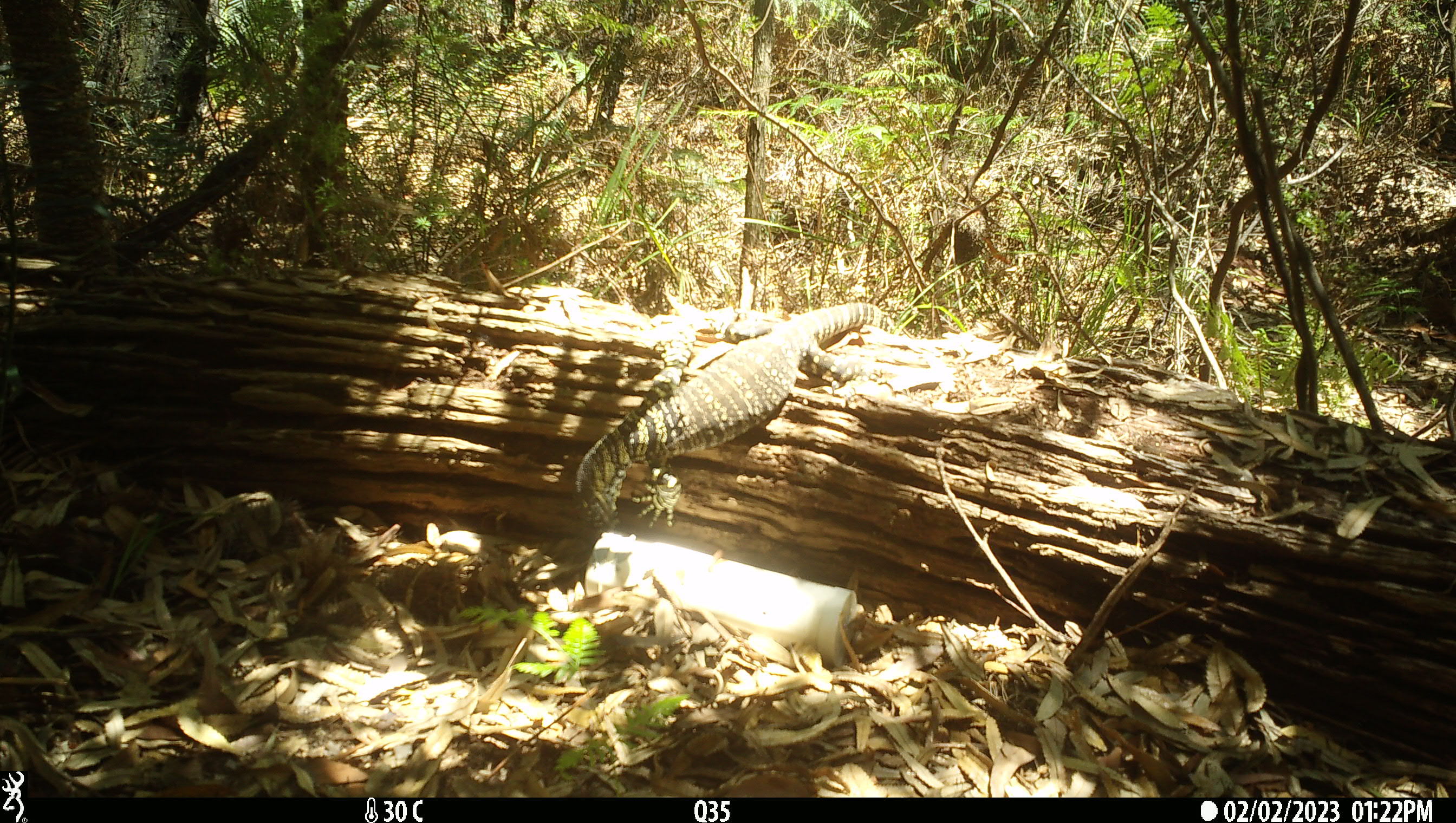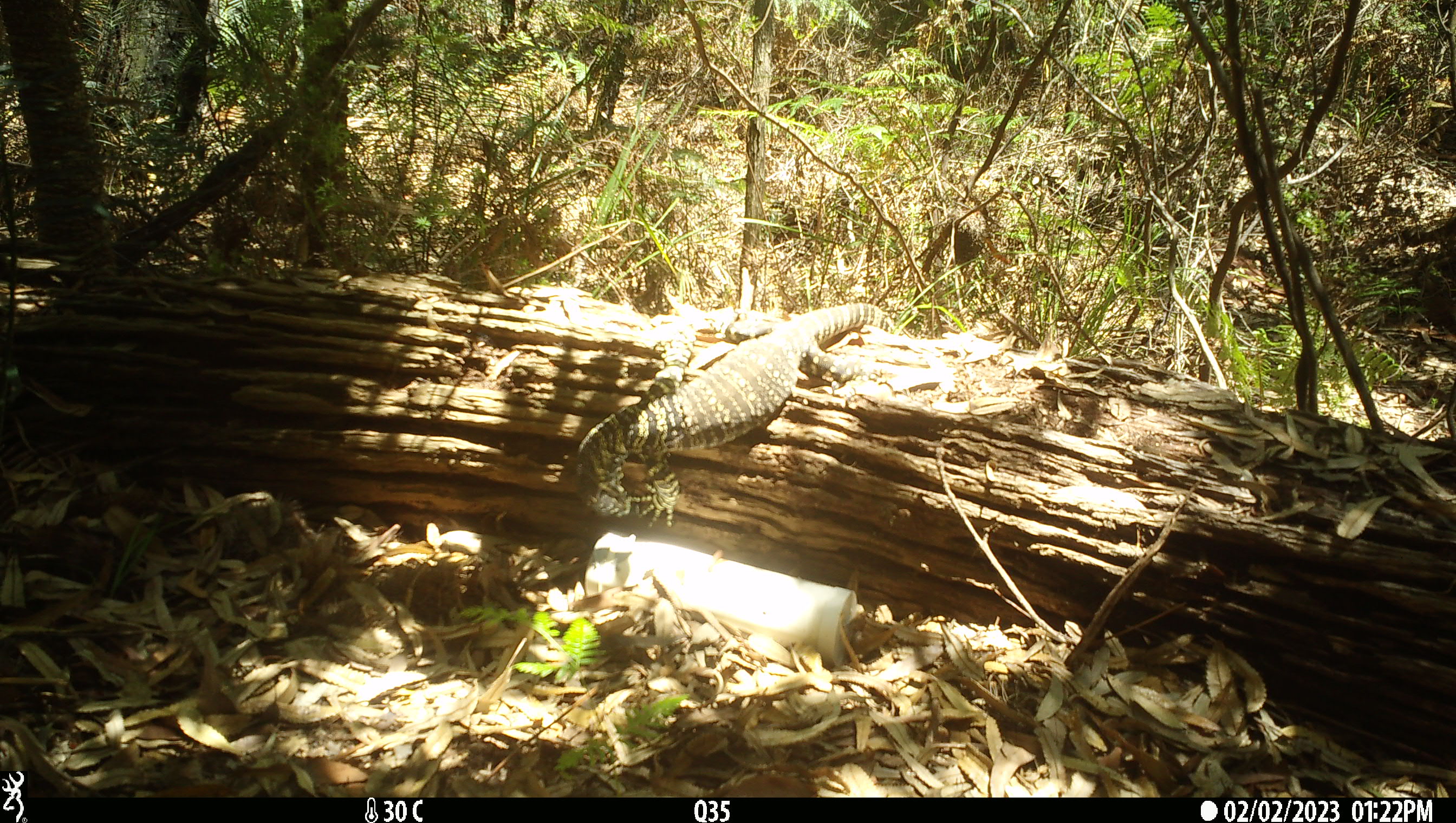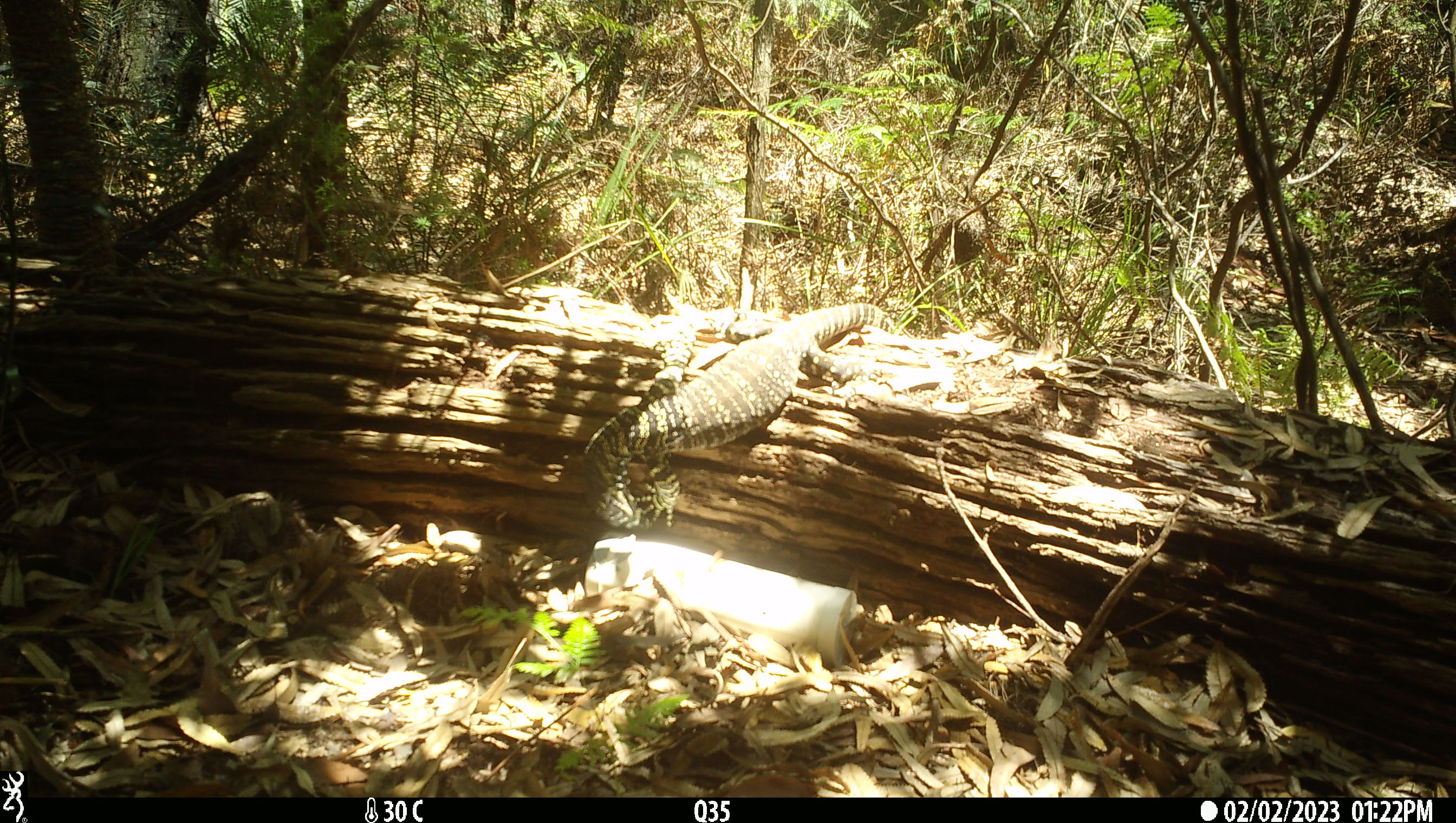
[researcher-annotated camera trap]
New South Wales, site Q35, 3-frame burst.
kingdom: Animalia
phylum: Chordata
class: Reptilia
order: Squamata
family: Varanidae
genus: Varanus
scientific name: Varanus varius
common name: lace monitor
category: goanna